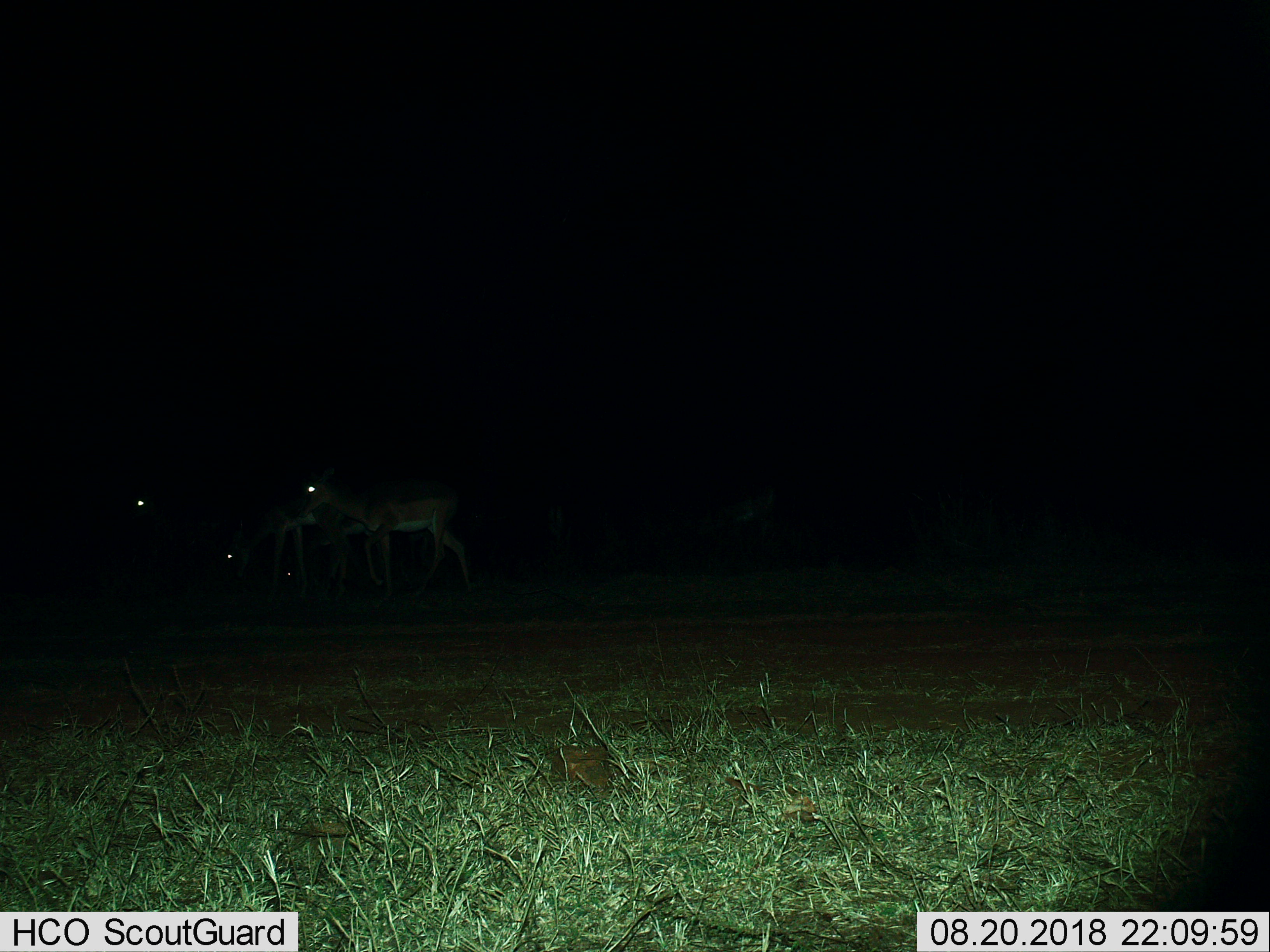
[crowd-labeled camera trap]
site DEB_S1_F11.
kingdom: Animalia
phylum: Chordata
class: Mammalia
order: Artiodactyla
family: Bovidae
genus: Aepyceros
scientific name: Aepyceros melampus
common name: impala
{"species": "impala (Aepyceros melampus)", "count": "4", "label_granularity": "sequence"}